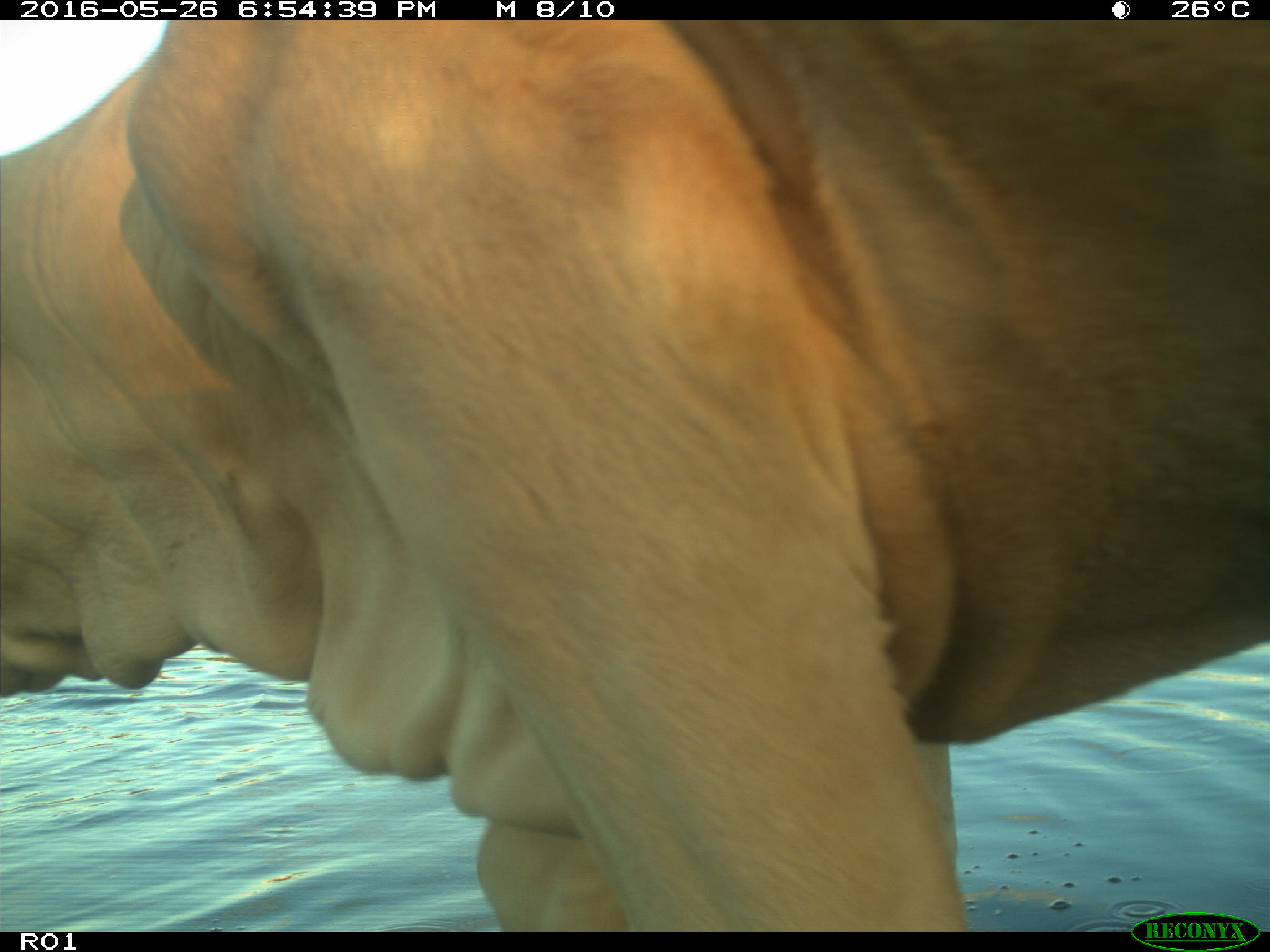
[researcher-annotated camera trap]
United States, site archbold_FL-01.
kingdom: Animalia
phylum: Chordata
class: Mammalia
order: Artiodactyla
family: Bovidae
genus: Bos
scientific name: Bos taurus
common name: domestic cow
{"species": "Bos taurus (domestic cow)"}